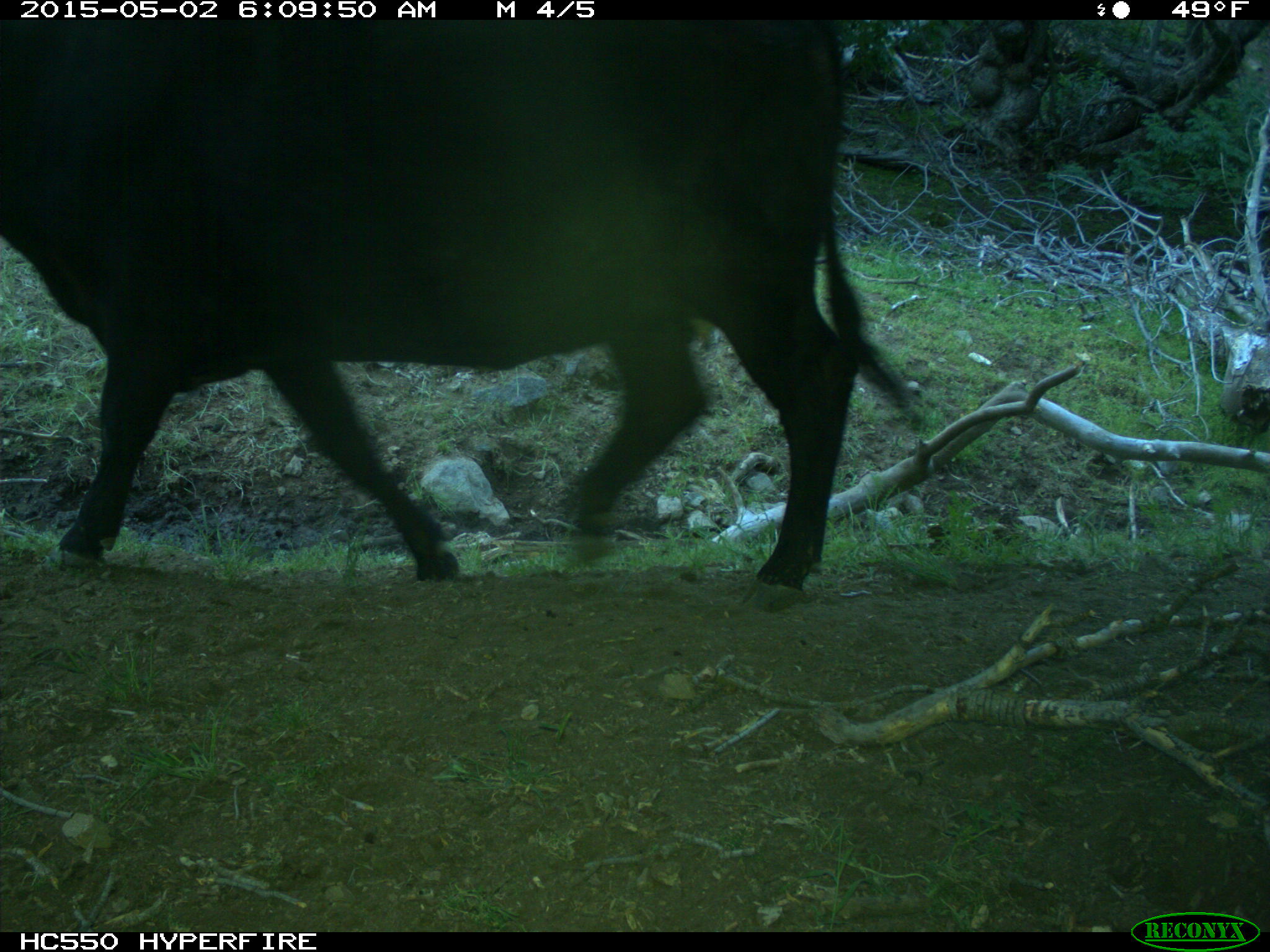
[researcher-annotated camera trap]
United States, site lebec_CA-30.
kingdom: Animalia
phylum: Chordata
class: Mammalia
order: Artiodactyla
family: Bovidae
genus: Bos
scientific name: Bos taurus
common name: domestic cow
Bos taurus (domestic cow).